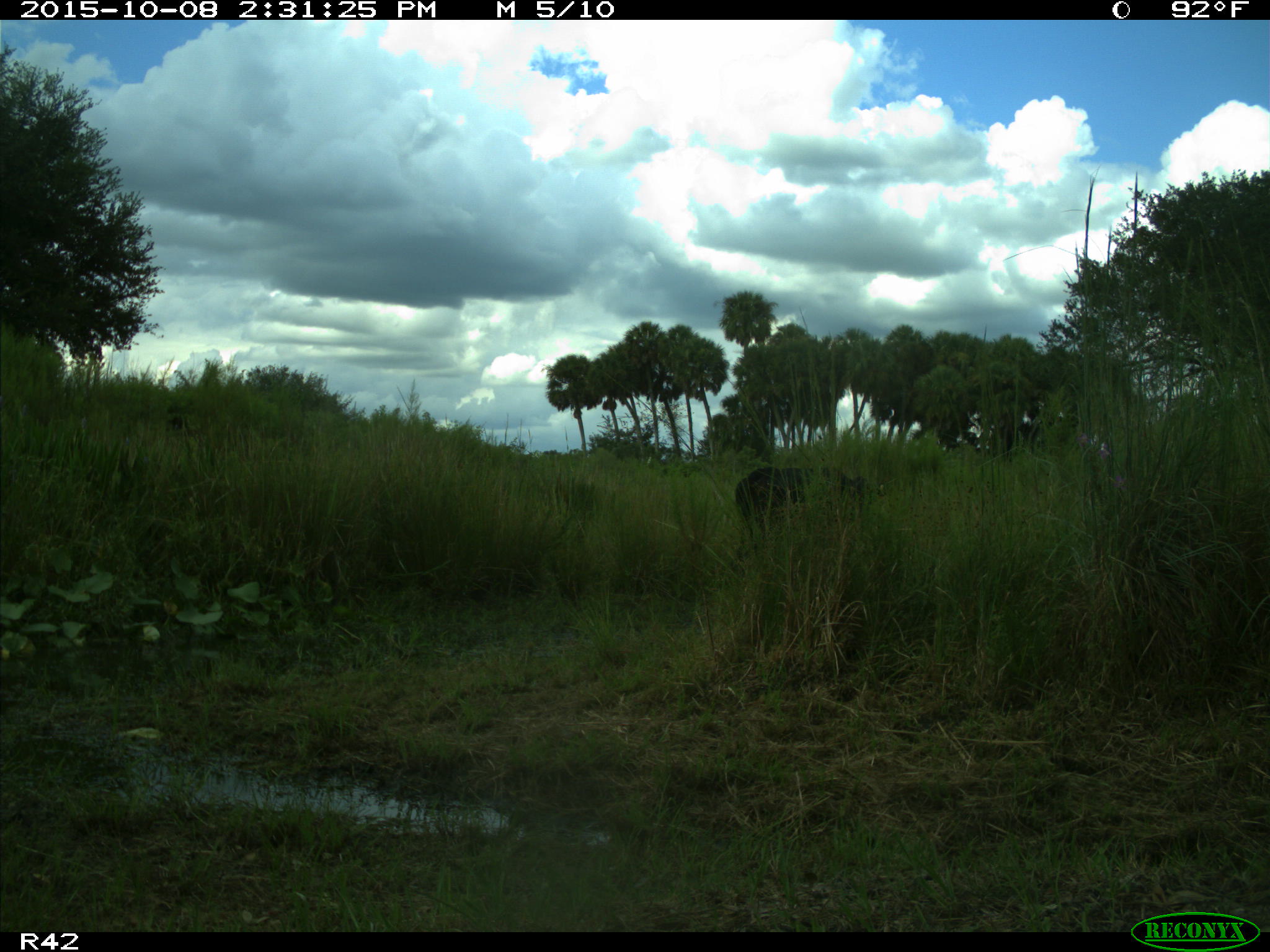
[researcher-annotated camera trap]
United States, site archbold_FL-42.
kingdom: Animalia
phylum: Chordata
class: Mammalia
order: Artiodactyla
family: Bovidae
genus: Bos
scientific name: Bos taurus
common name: domestic cow